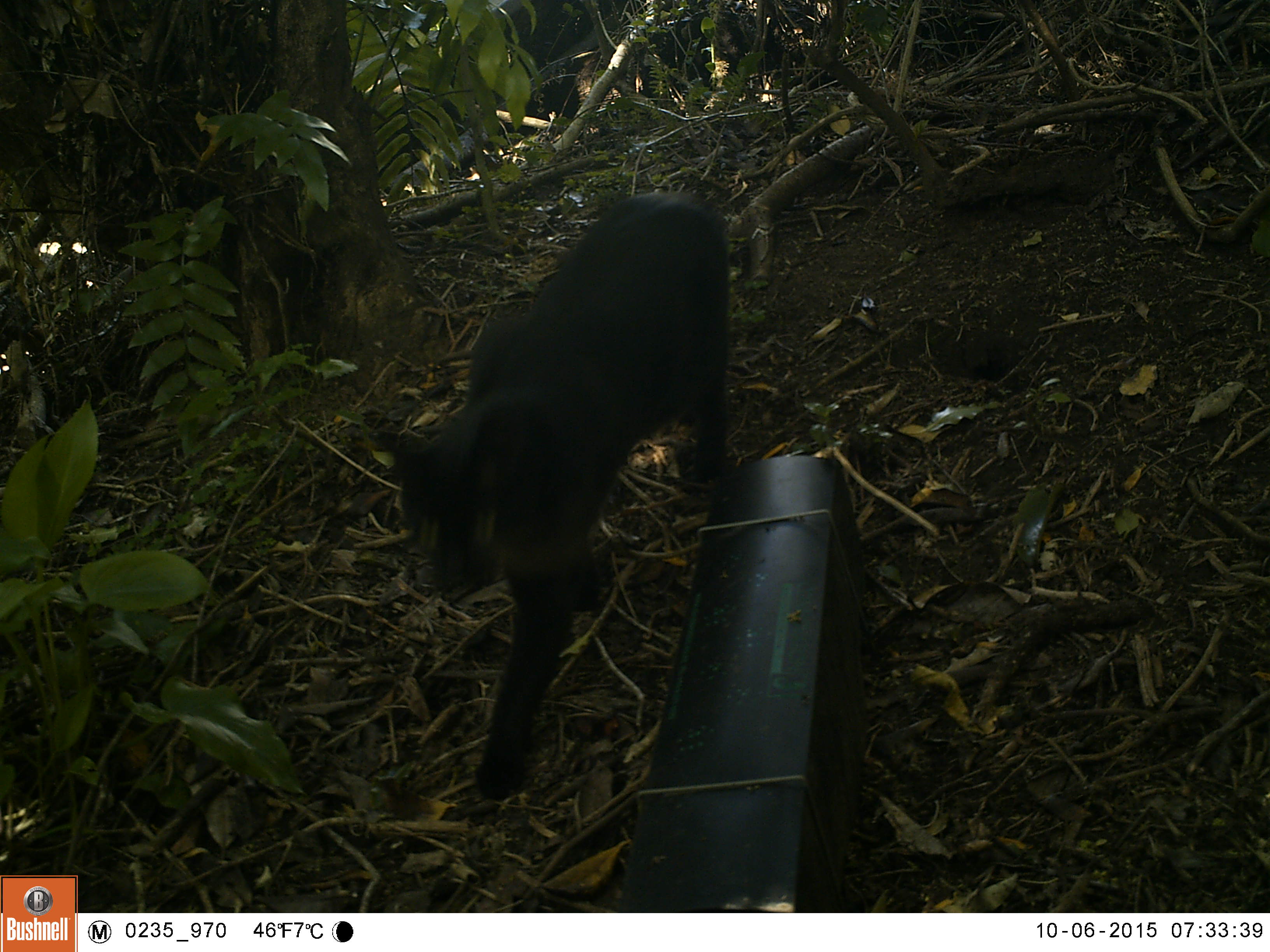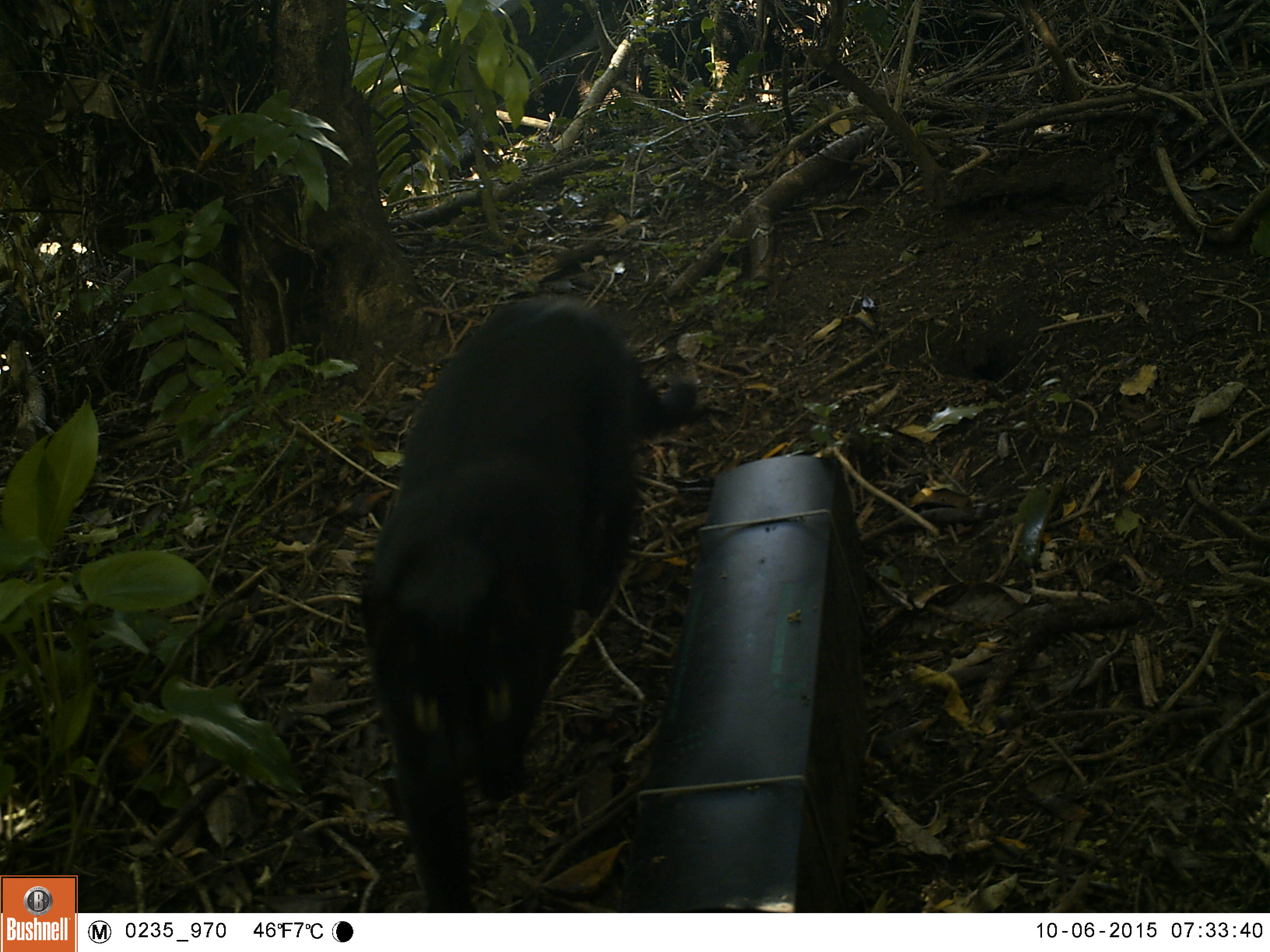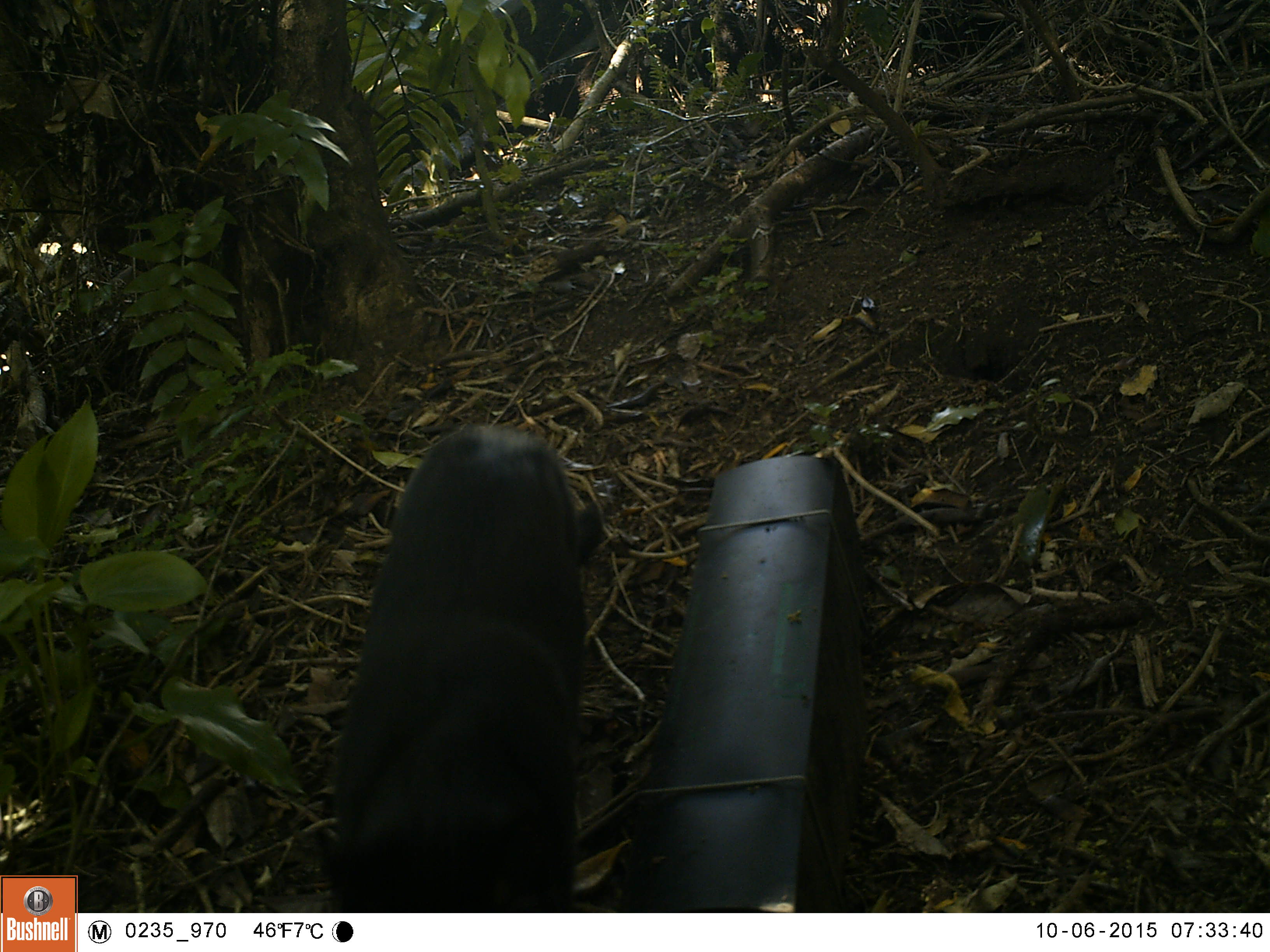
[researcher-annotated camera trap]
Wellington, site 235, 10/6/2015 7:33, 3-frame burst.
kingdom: Animalia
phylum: Chordata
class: Mammalia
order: Carnivora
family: Felidae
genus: Felis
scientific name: Felis catus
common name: cat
Cat (Felis catus).